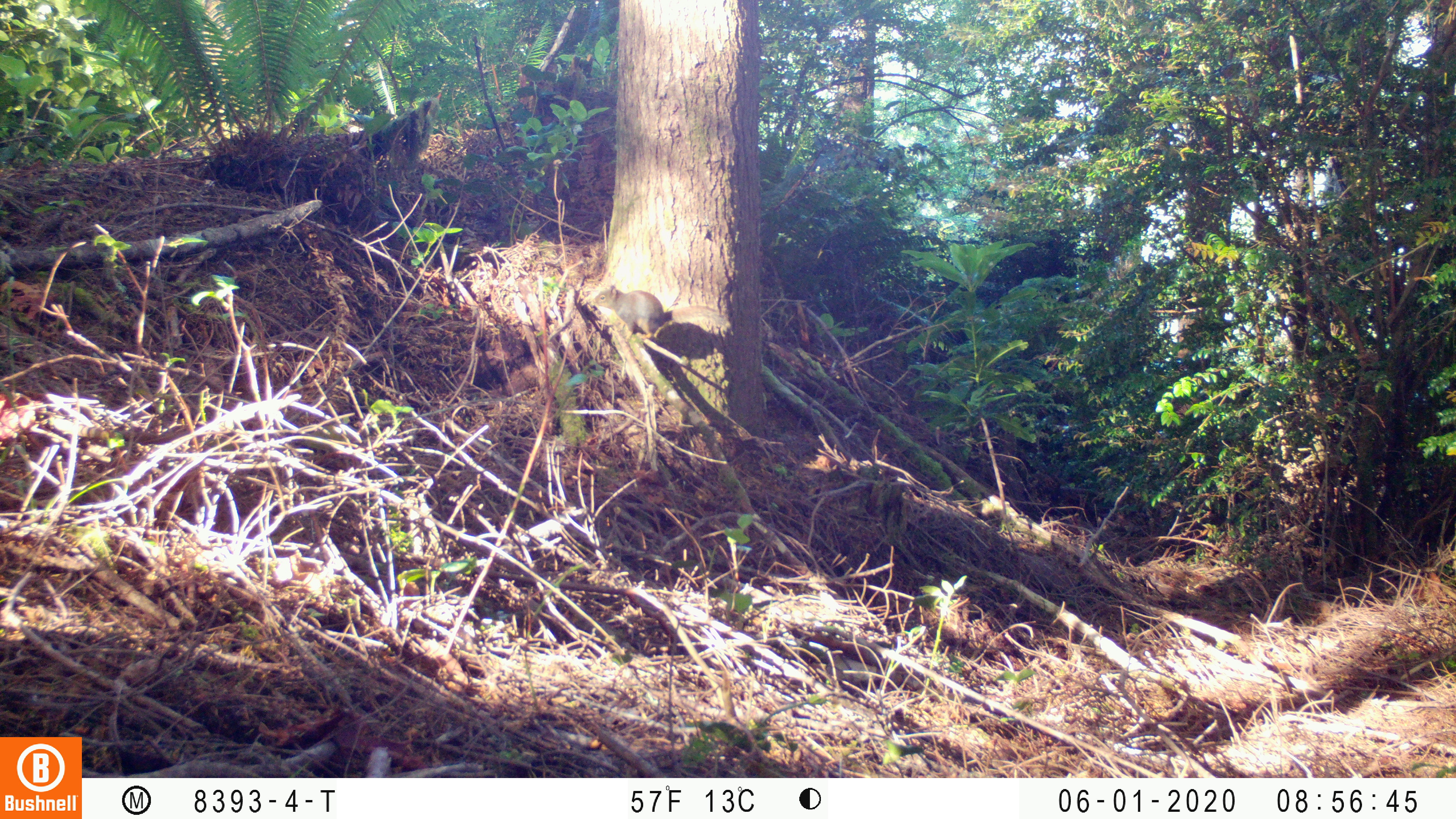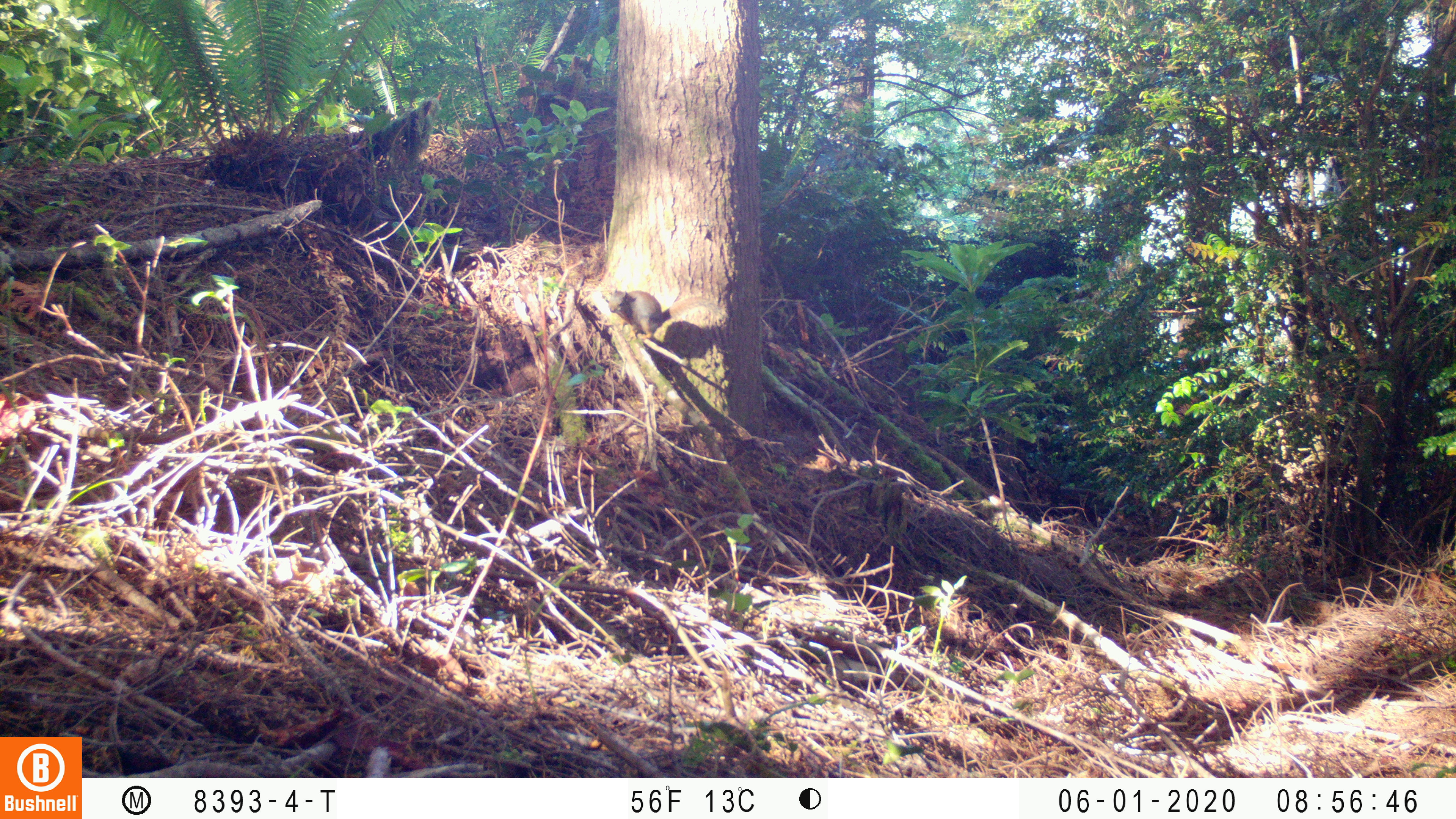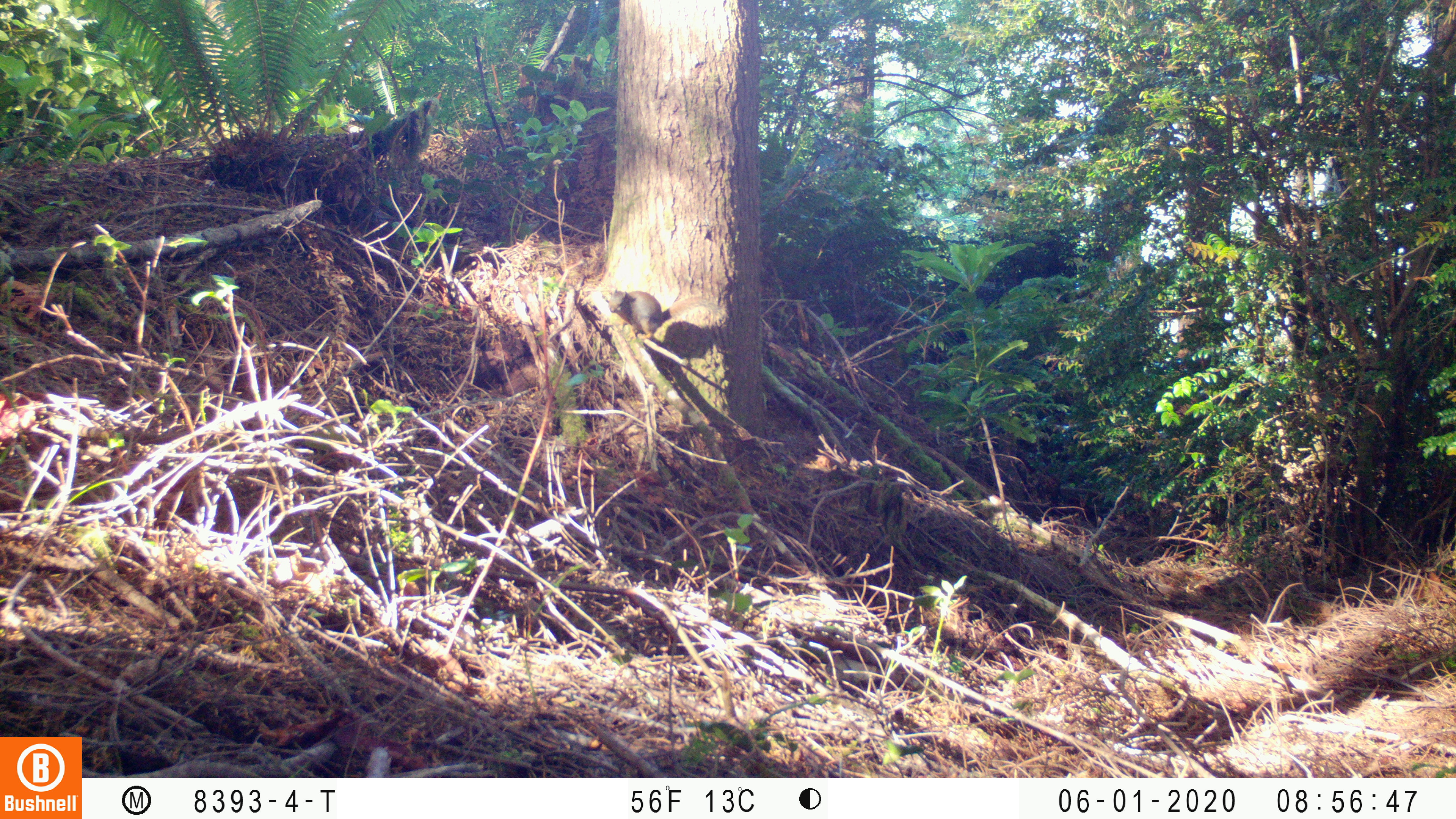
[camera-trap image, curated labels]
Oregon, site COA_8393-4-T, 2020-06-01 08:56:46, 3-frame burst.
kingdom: Animalia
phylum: Chordata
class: Mammalia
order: Rodentia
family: Sciuridae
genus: Tamiasciurus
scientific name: Tamiasciurus douglasii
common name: douglas squirrel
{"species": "douglas squirrel (Tamiasciurus douglasii)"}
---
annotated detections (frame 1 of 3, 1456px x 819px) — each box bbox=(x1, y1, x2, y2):
douglas squirrel: bbox=(592, 284, 726, 339)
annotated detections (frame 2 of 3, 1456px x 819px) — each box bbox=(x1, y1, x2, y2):
douglas squirrel: bbox=(601, 284, 712, 335)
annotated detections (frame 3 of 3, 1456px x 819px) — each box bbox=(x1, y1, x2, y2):
douglas squirrel: bbox=(602, 282, 720, 337)